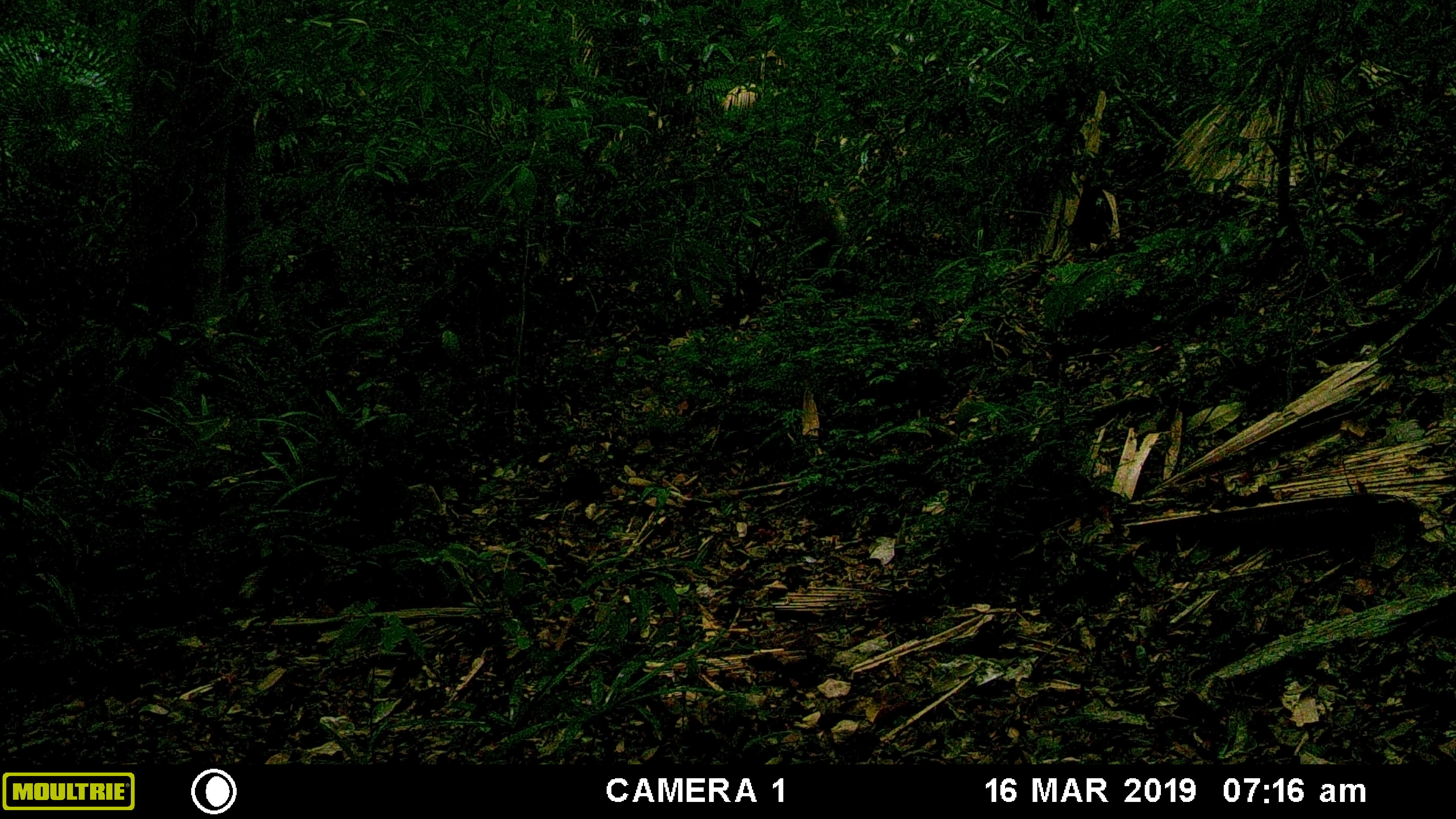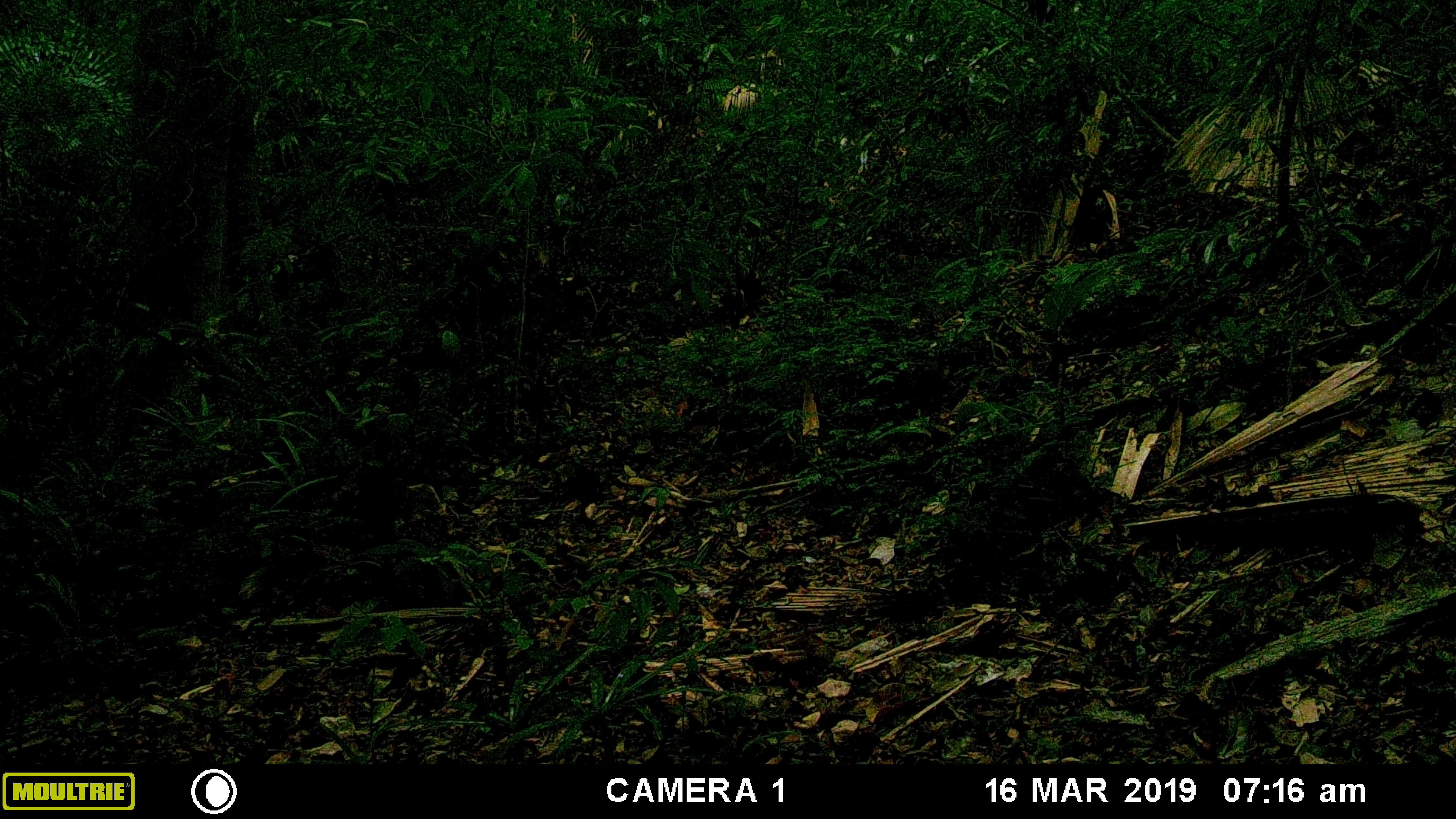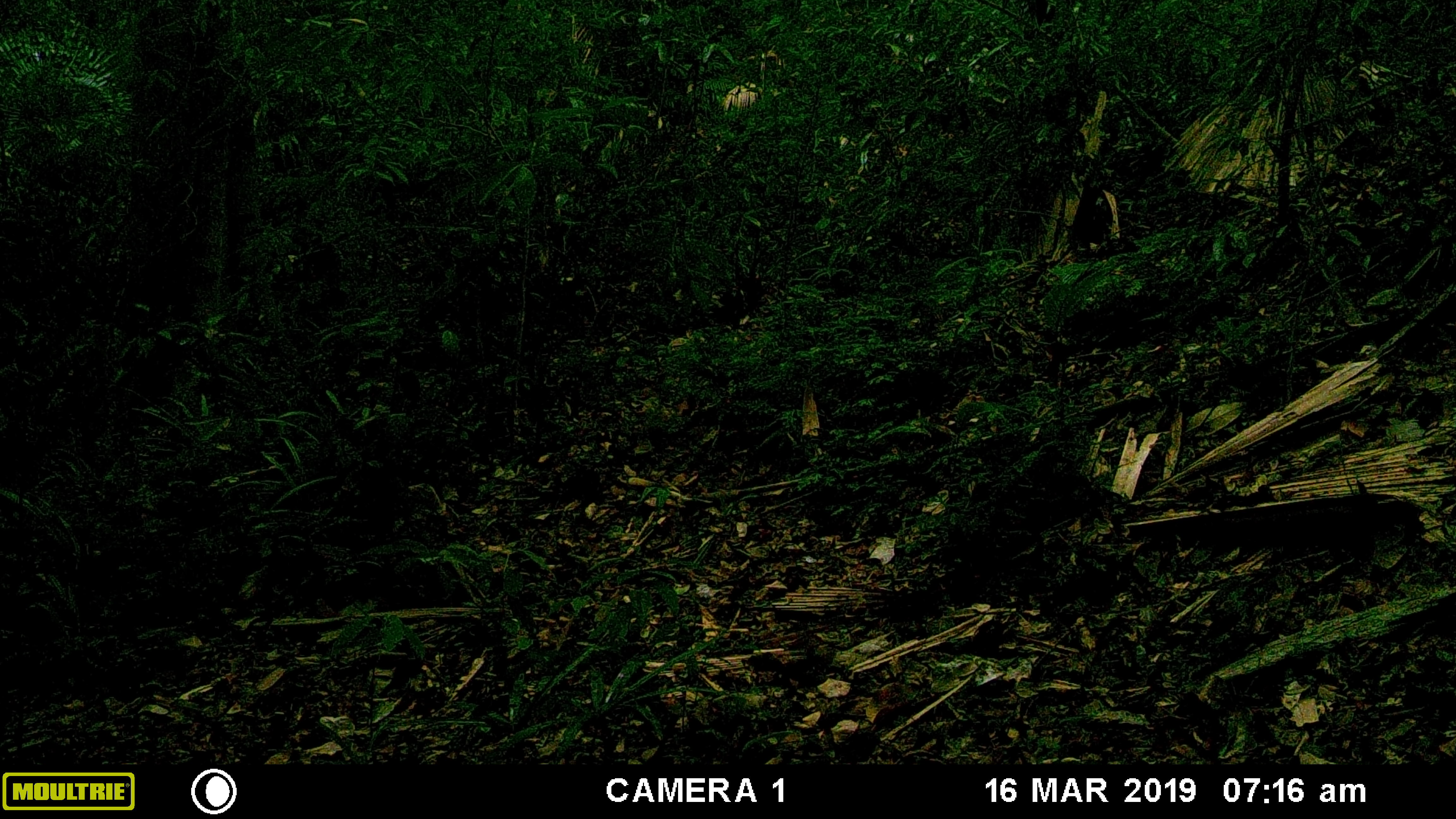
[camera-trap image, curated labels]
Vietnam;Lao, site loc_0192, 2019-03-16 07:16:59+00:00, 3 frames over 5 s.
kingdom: Animalia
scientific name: Animalia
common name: animal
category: unidentified animal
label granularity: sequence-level